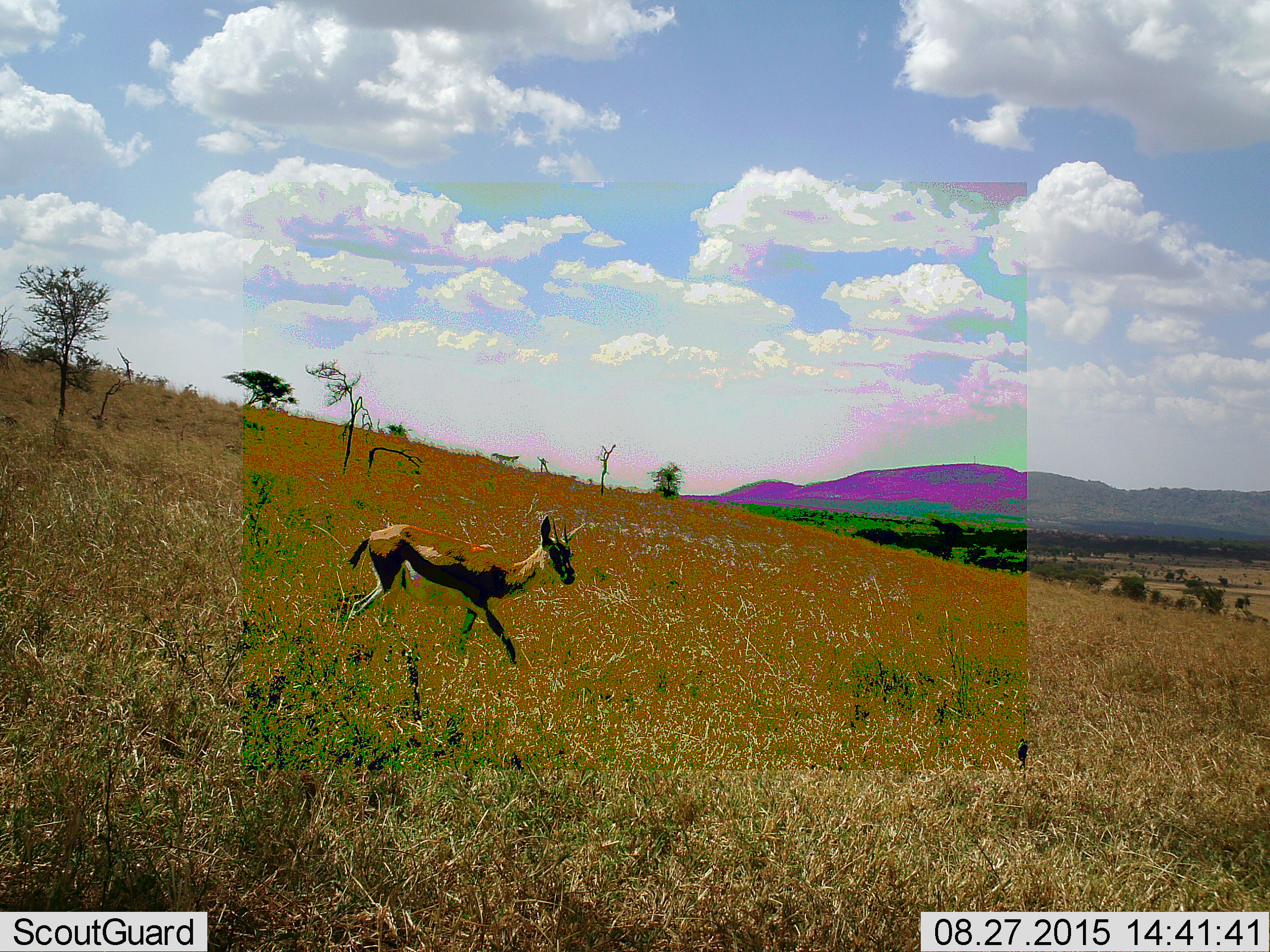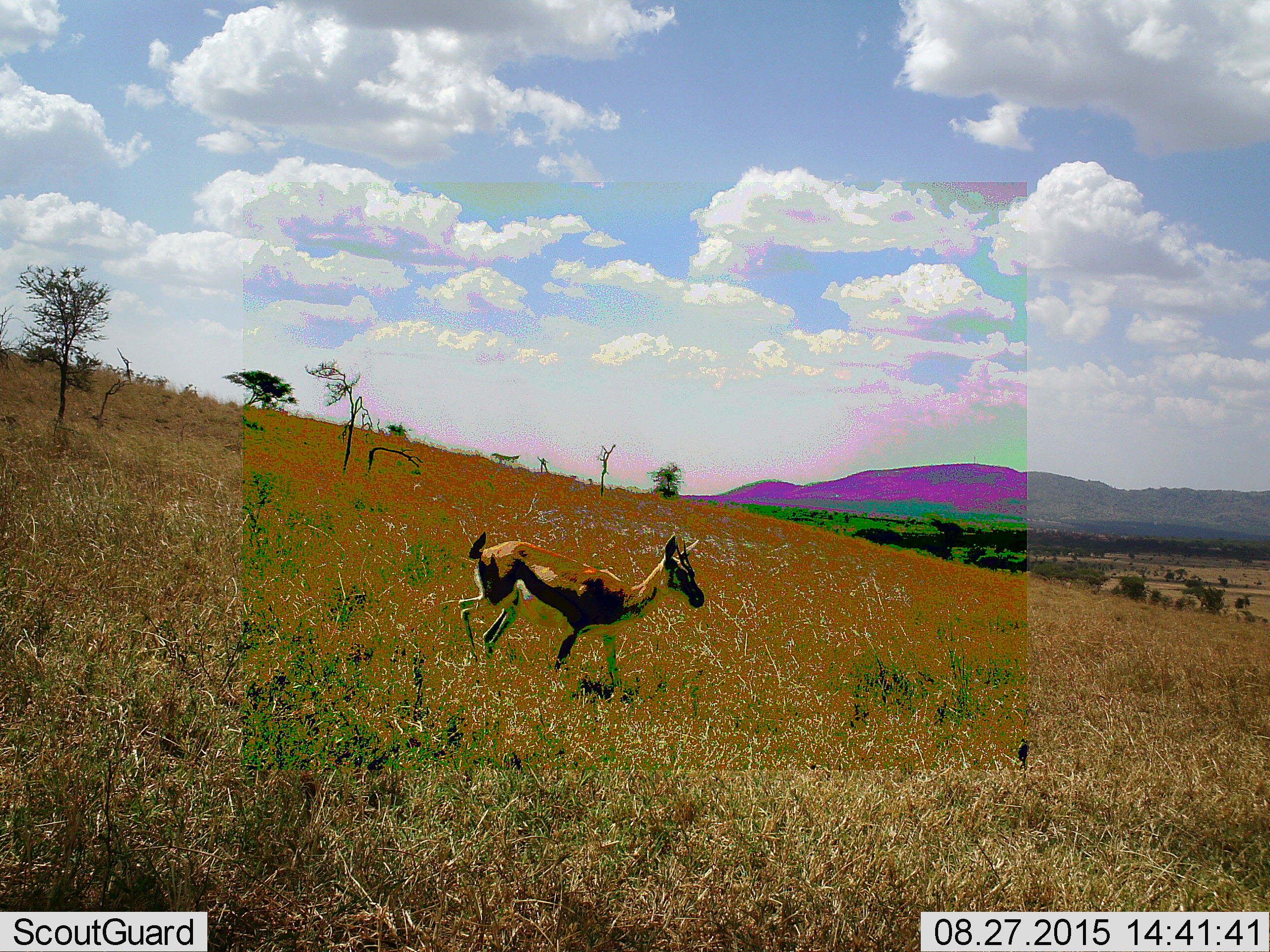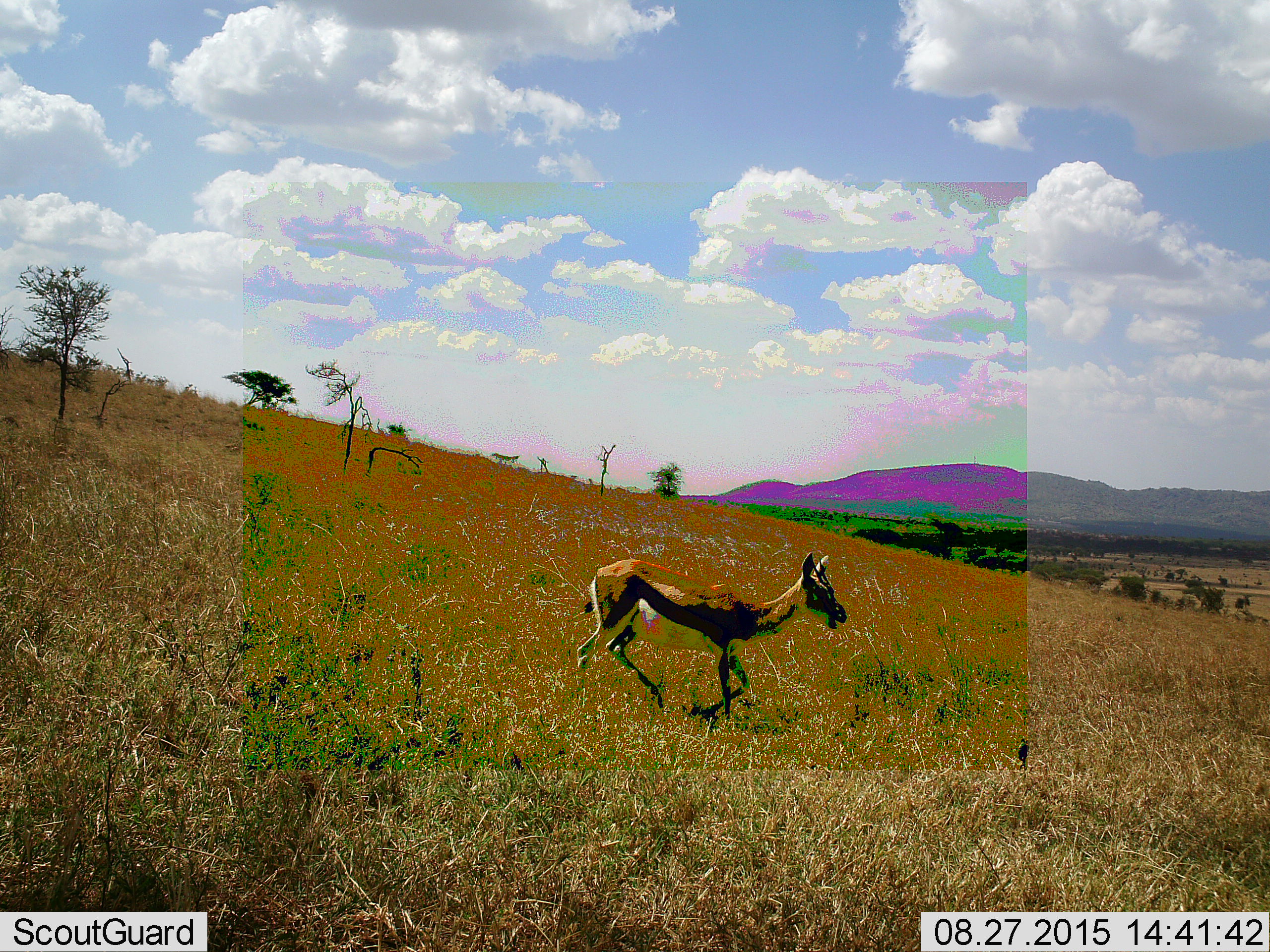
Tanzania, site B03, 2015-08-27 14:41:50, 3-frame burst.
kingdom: Animalia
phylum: Chordata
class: Mammalia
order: Artiodactyla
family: Bovidae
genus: Eudorcas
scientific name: Eudorcas thomsonii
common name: thomson's gazelle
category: gazellethomsons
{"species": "gazellethomsons (thomson's gazelle) (Eudorcas thomsonii)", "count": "1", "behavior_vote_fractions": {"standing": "0%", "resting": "0%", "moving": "100%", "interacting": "0%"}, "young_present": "7%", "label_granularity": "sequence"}